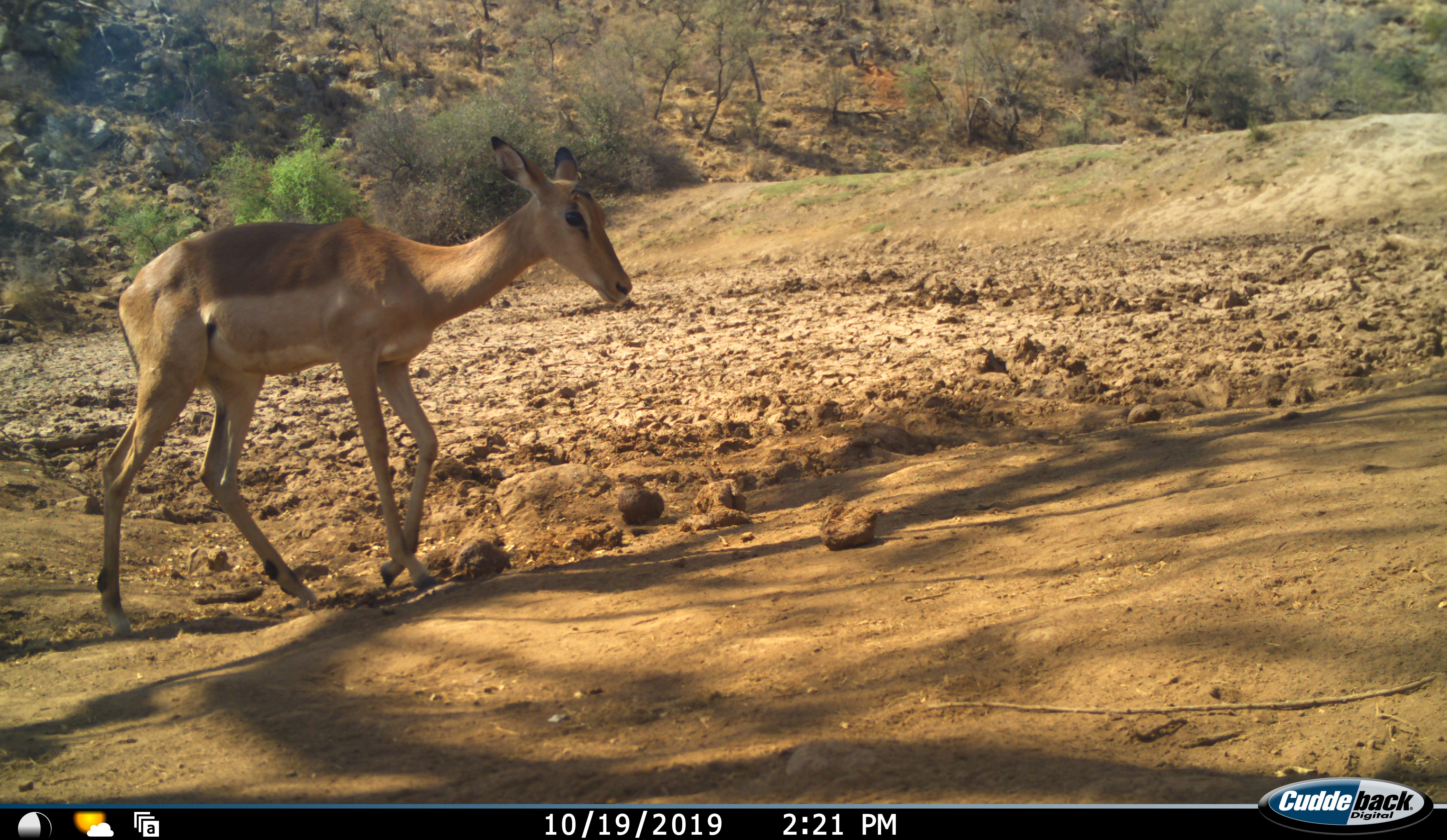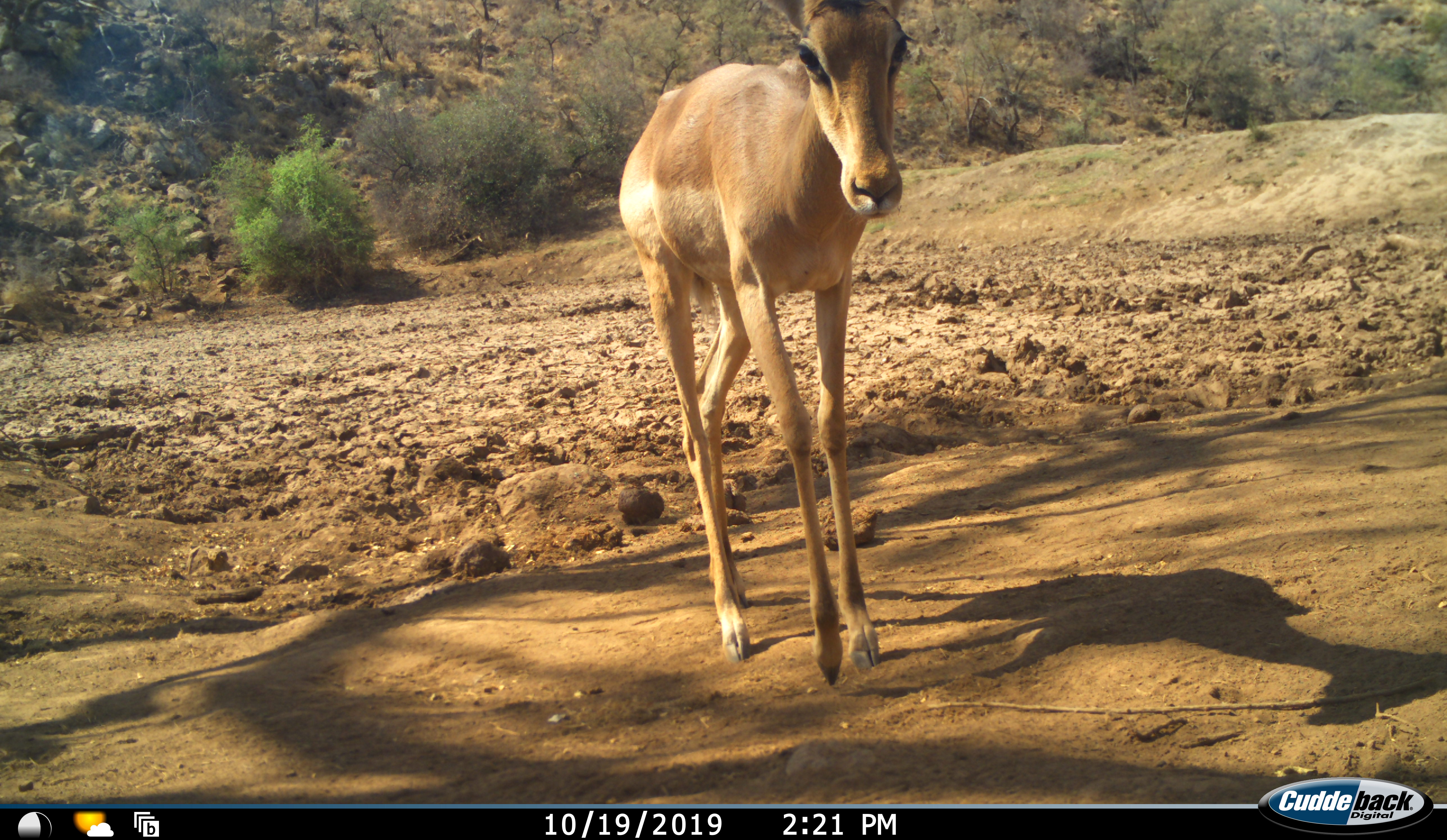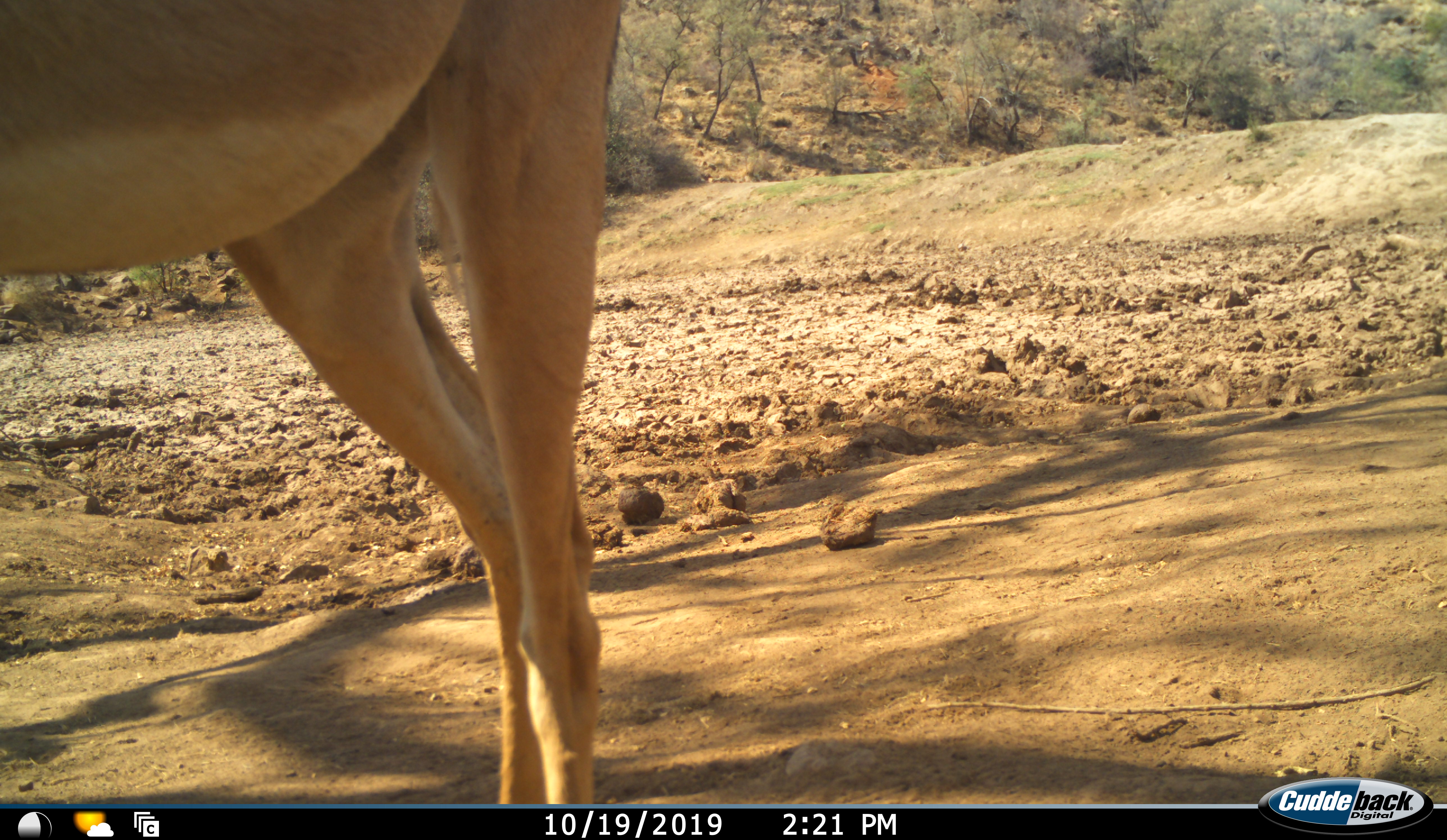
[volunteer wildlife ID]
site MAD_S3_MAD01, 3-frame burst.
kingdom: Animalia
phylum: Chordata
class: Mammalia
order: Artiodactyla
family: Bovidae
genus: Aepyceros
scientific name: Aepyceros melampus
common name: impala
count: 1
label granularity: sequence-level